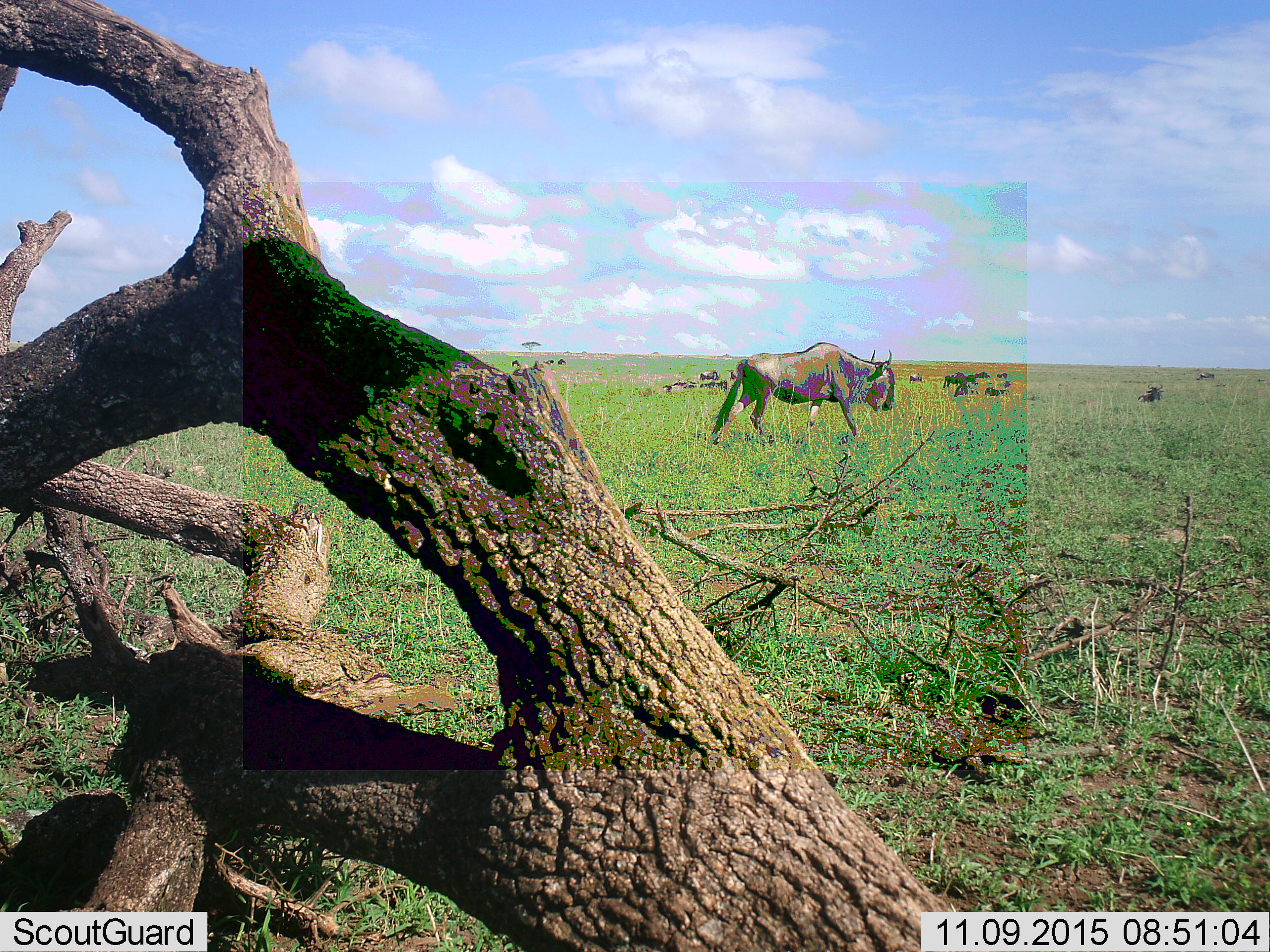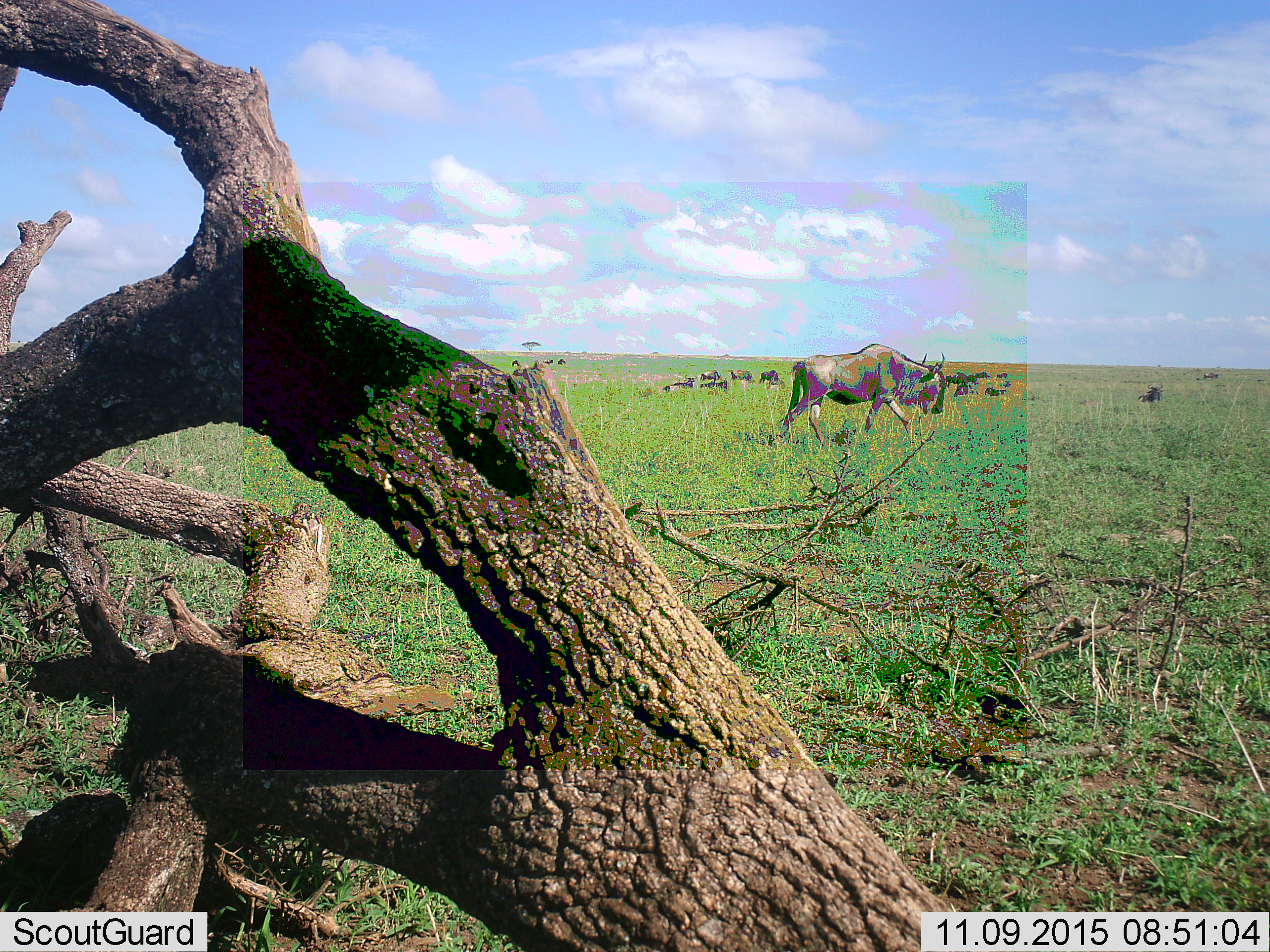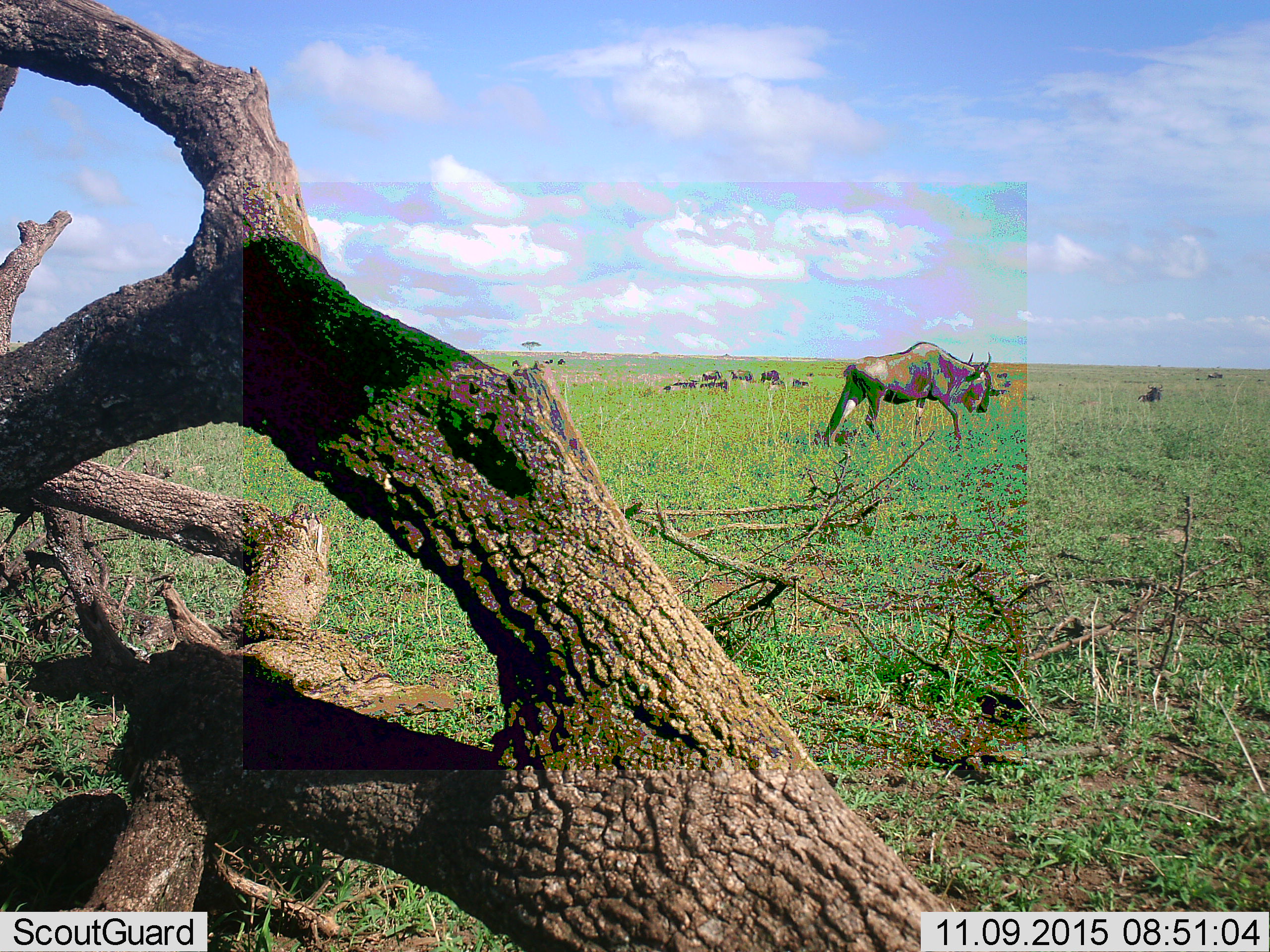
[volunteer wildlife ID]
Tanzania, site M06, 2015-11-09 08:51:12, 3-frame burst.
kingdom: Animalia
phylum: Chordata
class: Mammalia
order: Artiodactyla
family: Bovidae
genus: Connochaetes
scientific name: Connochaetes taurinus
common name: blue wildebeest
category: wildebeest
Wildebeest (blue wildebeest) (Connochaetes taurinus), count 11-50. Behavior (volunteer vote fractions): standing 11%, resting 33%, moving 78%, interacting 0%. Young present (vote fraction): 0%. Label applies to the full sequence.